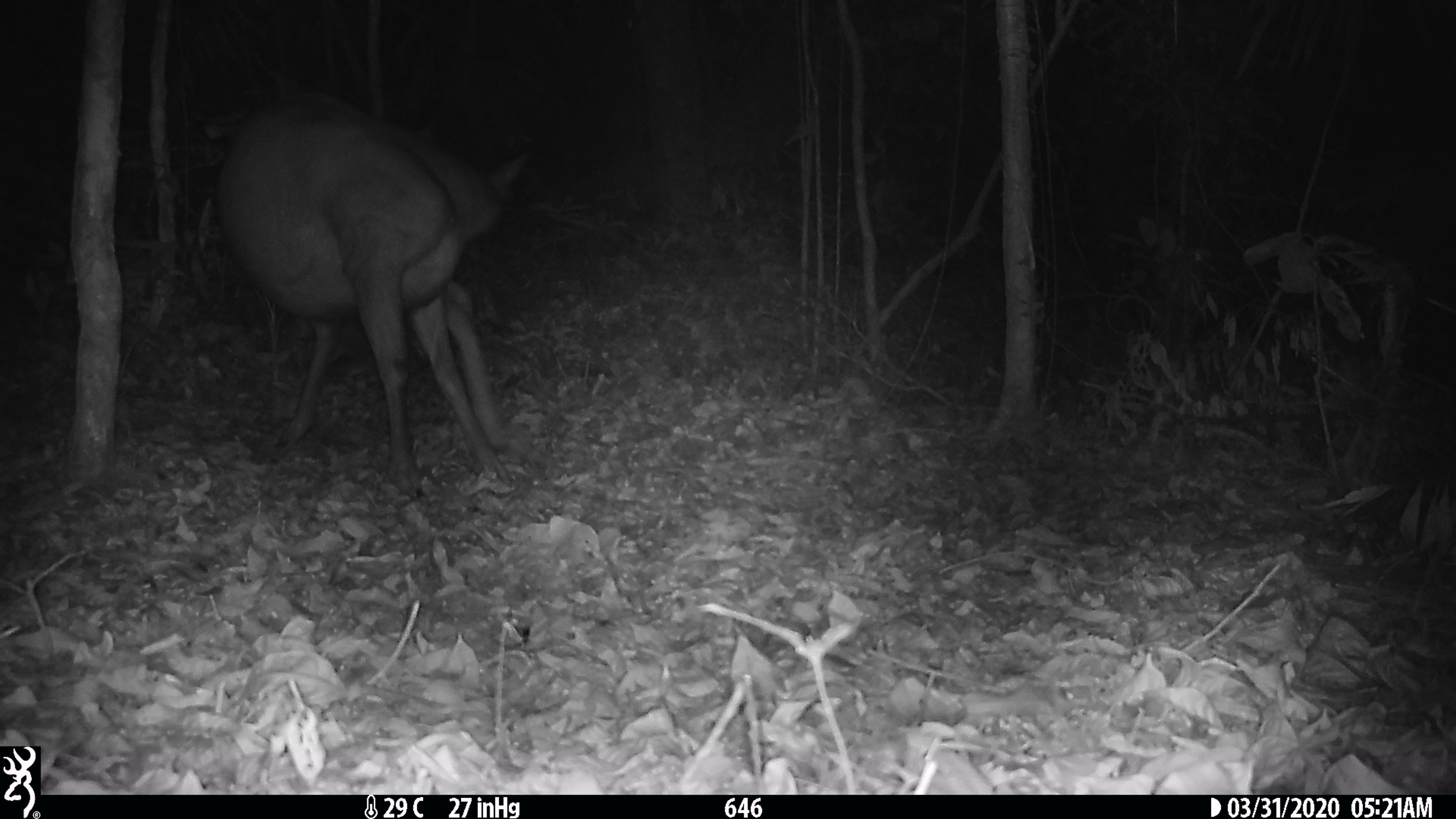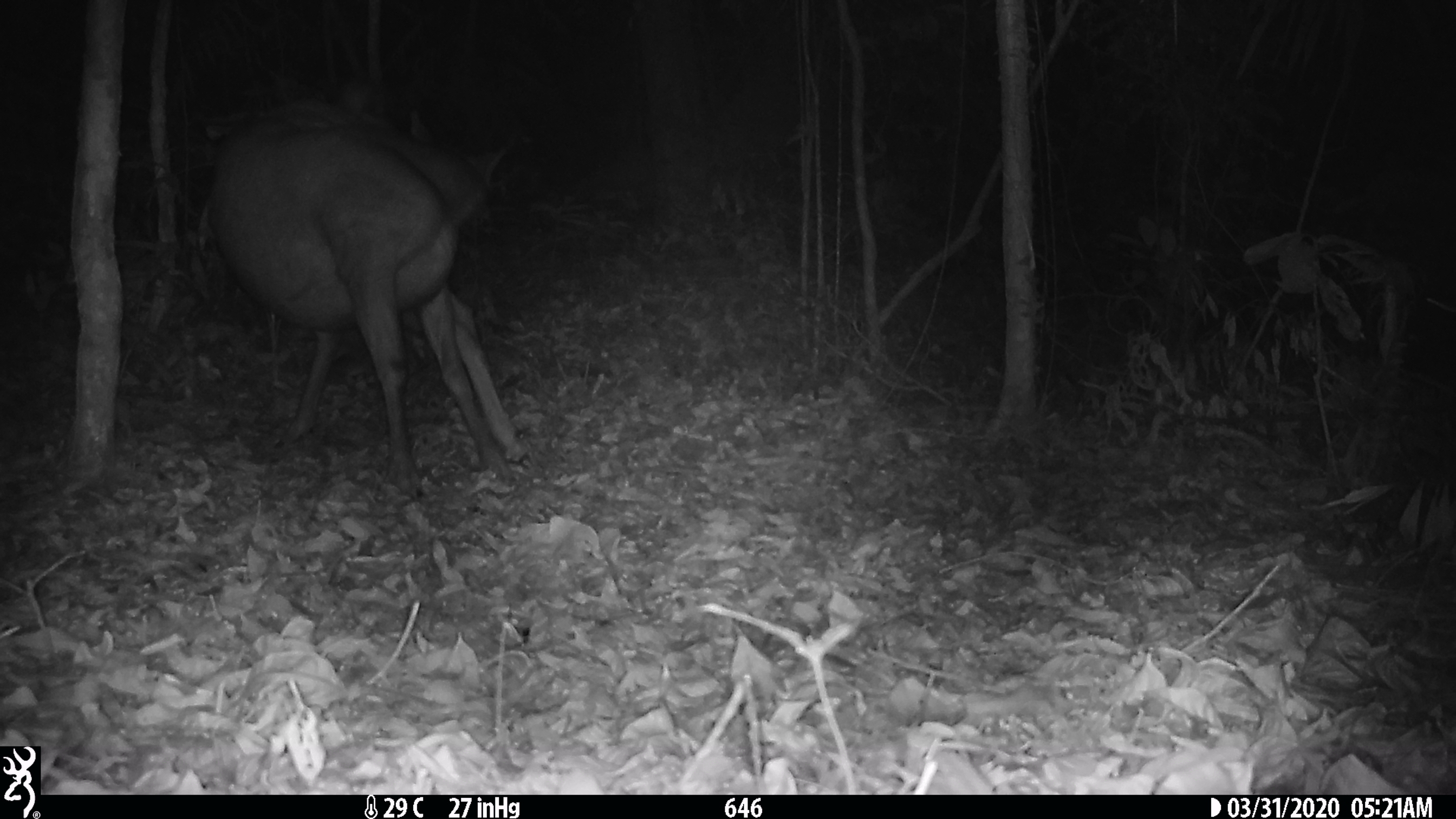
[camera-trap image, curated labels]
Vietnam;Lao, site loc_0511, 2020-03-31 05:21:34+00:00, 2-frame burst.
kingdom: Animalia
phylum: Chordata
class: Mammalia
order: Artiodactyla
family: Cervidae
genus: Rusa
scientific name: Rusa unicolor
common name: sambar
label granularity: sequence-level